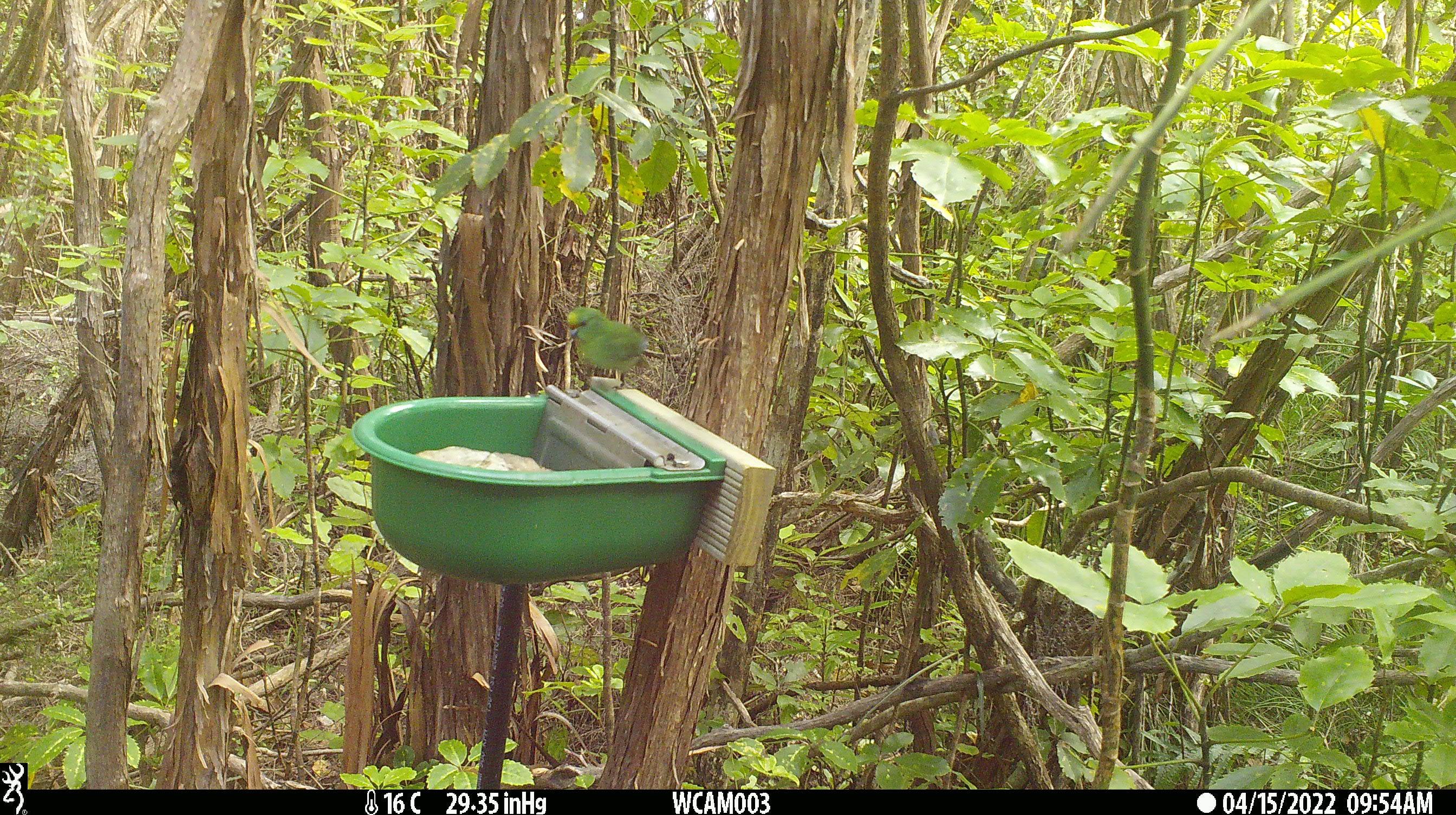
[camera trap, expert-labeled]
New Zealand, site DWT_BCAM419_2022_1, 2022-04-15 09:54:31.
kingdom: Animalia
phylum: Chordata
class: Aves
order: Psittaciformes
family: Psittaculidae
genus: Cyanoramphus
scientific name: Cyanoramphus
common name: parakeet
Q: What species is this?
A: Parakeet (Cyanoramphus).